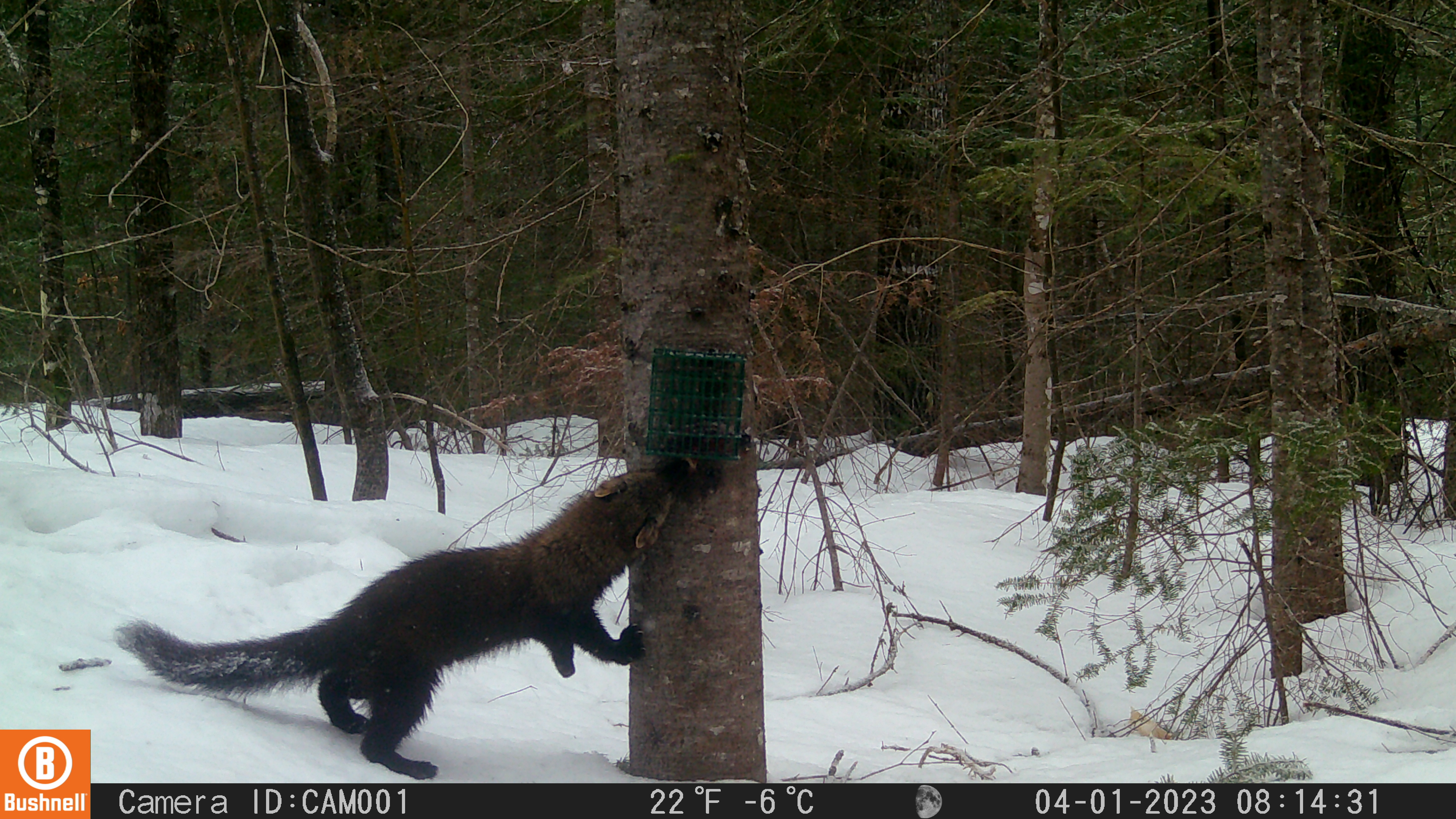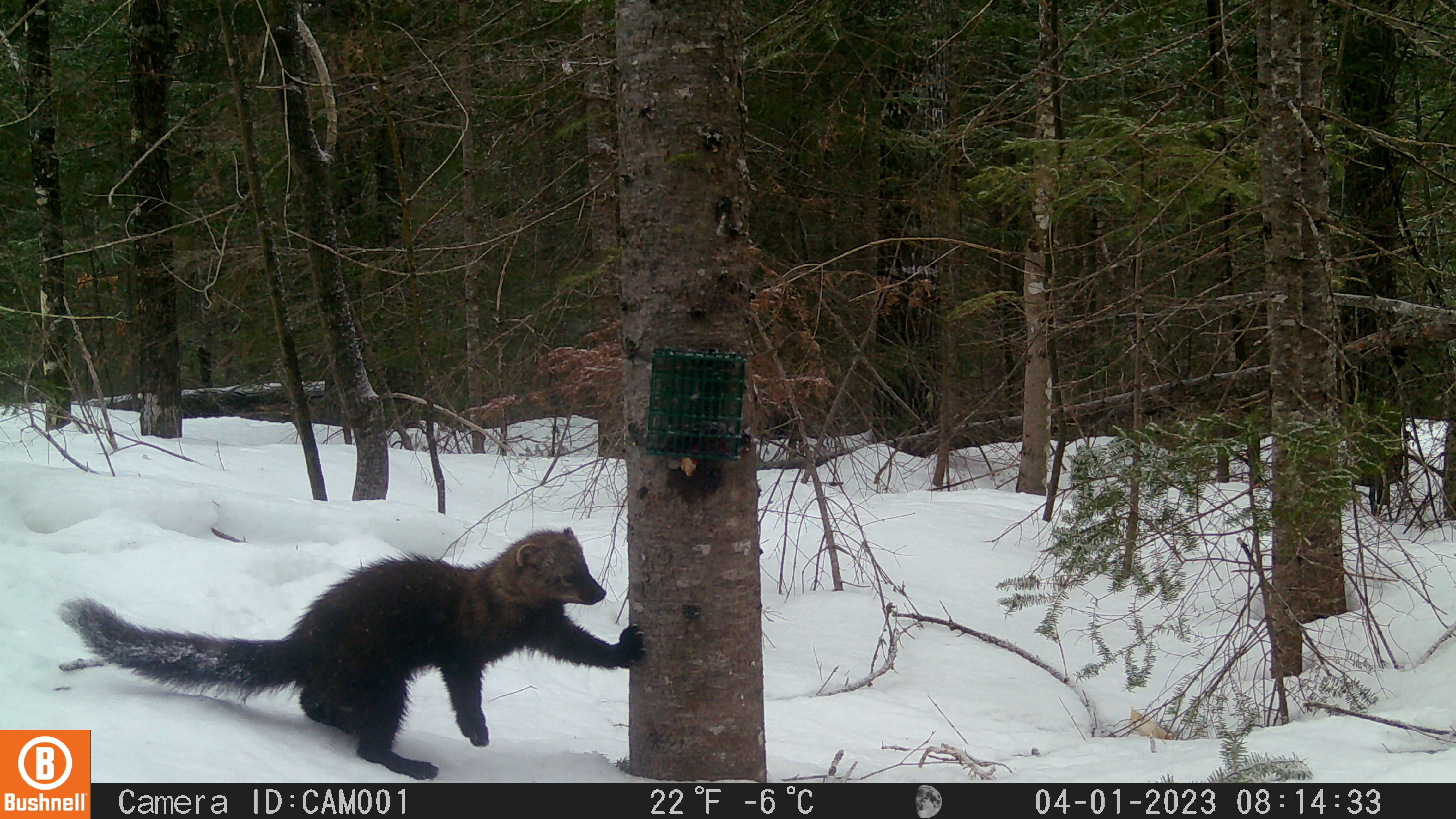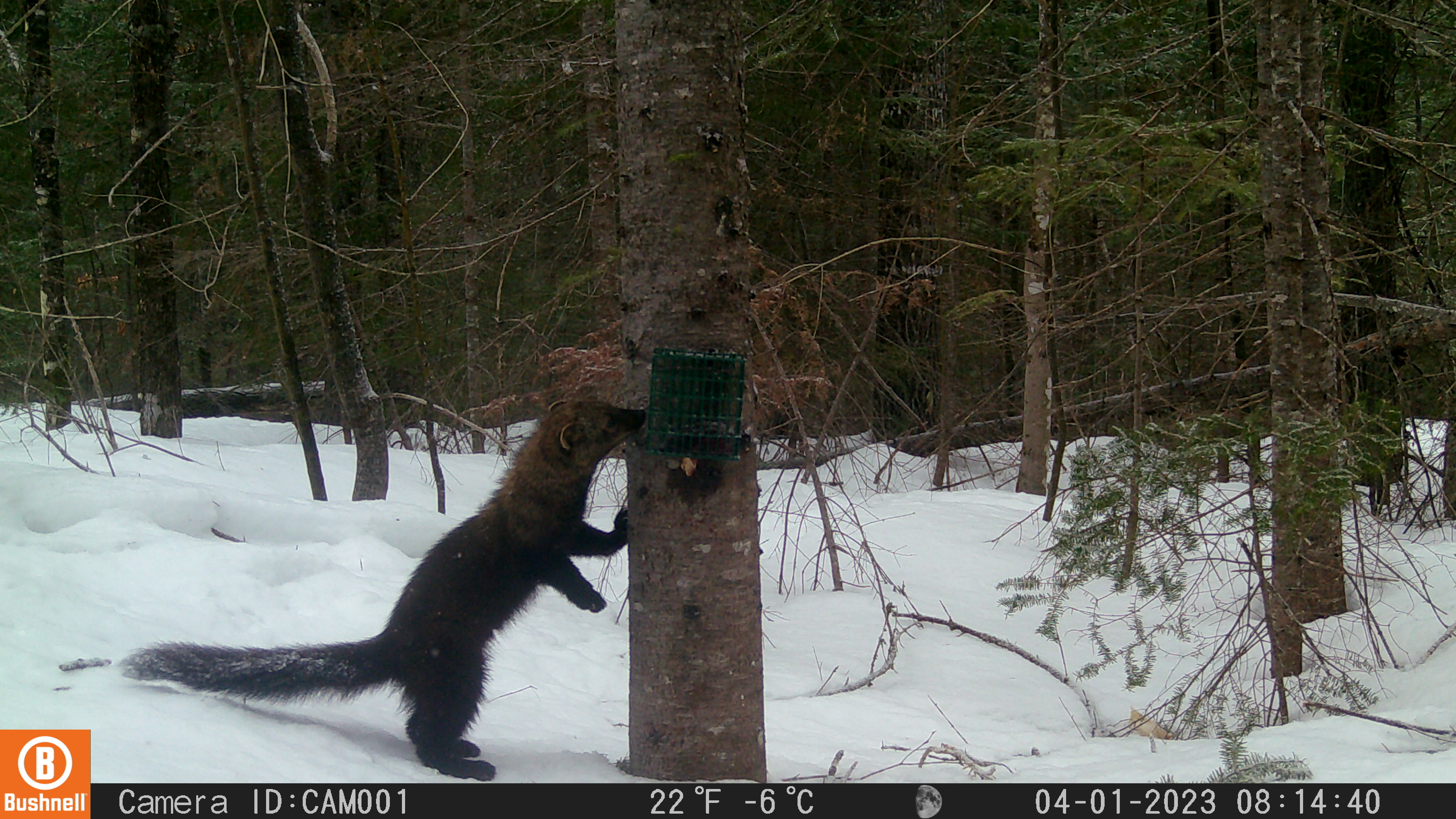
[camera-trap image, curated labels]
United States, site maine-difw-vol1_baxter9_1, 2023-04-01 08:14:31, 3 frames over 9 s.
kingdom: Animalia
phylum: Chordata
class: Mammalia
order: Carnivora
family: Mustelidae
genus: Pekania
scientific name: Pekania pennanti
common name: fisher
Fisher (Pekania pennanti).